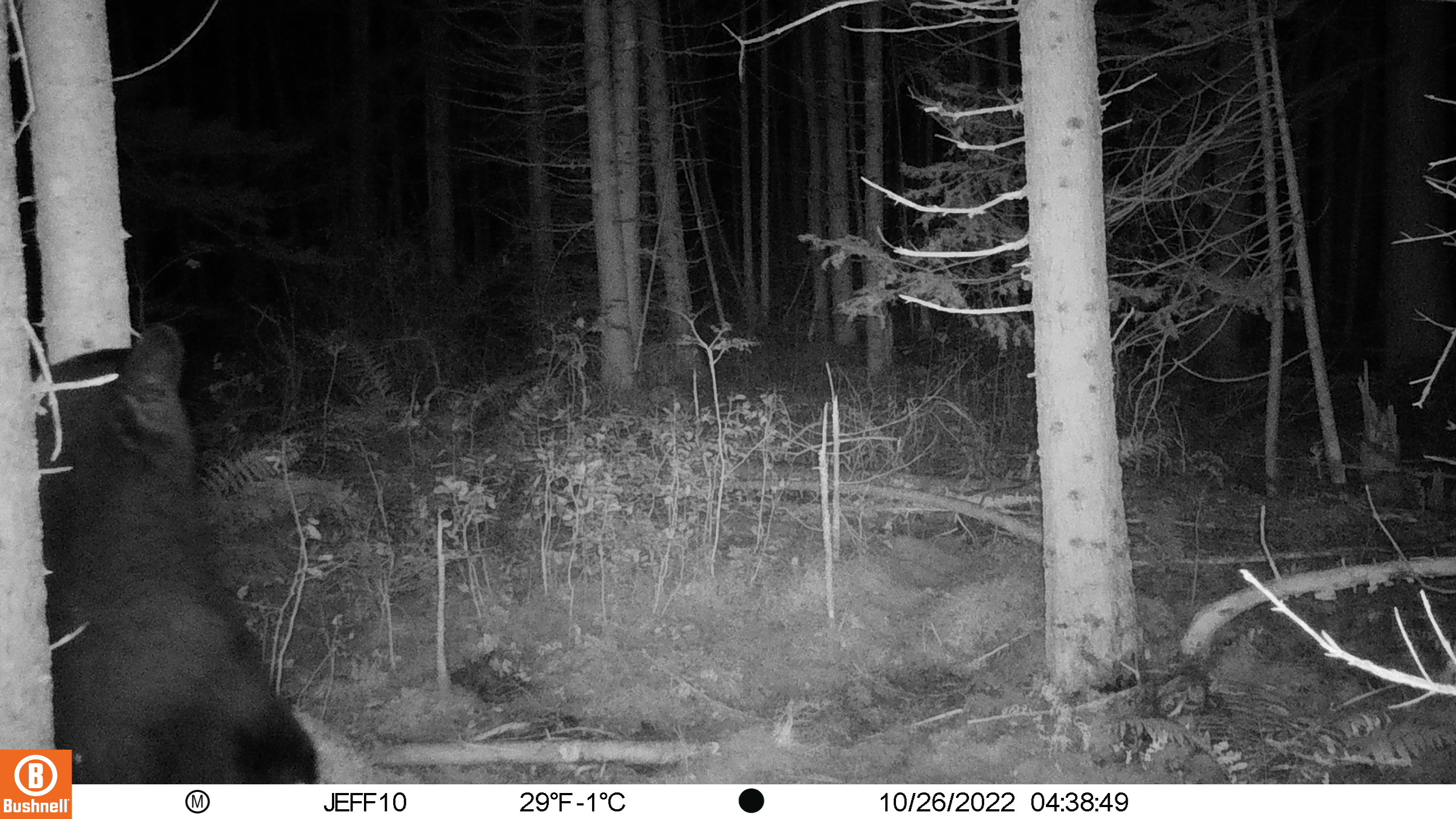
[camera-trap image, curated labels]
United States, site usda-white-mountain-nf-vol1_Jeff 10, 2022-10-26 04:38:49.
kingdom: Animalia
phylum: Chordata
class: Mammalia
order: Carnivora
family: Ursidae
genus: Ursus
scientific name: Ursus americanus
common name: black bear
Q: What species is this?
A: Black bear (Ursus americanus).